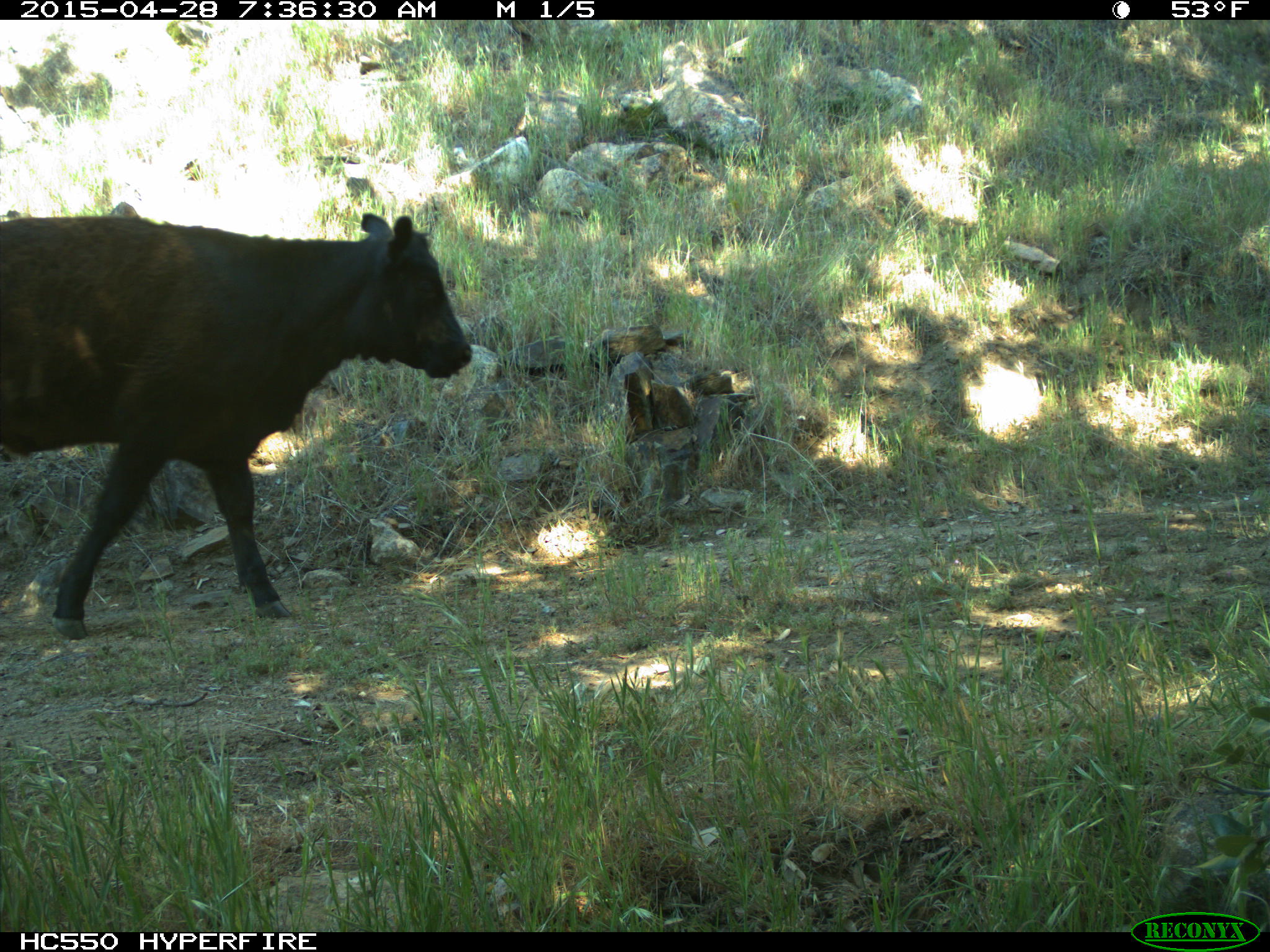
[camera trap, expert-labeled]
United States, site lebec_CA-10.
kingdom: Animalia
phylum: Chordata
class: Mammalia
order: Artiodactyla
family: Bovidae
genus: Bos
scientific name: Bos taurus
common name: domestic cow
Bos taurus (domestic cow).